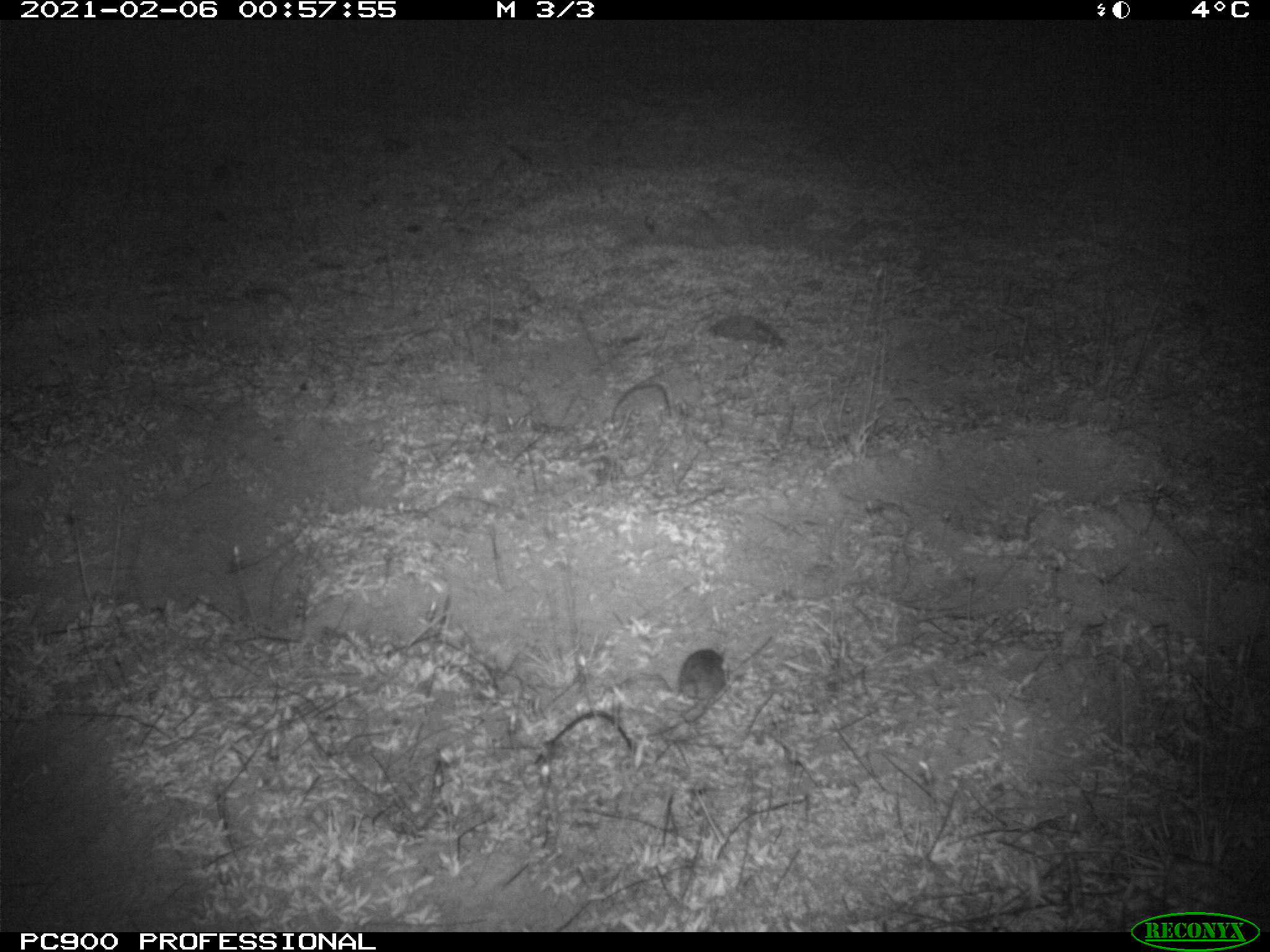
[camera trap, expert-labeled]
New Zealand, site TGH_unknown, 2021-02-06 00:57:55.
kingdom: Animalia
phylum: Chordata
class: Mammalia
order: Rodentia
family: Muridae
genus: Mus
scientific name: Mus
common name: mouse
Mouse (Mus).